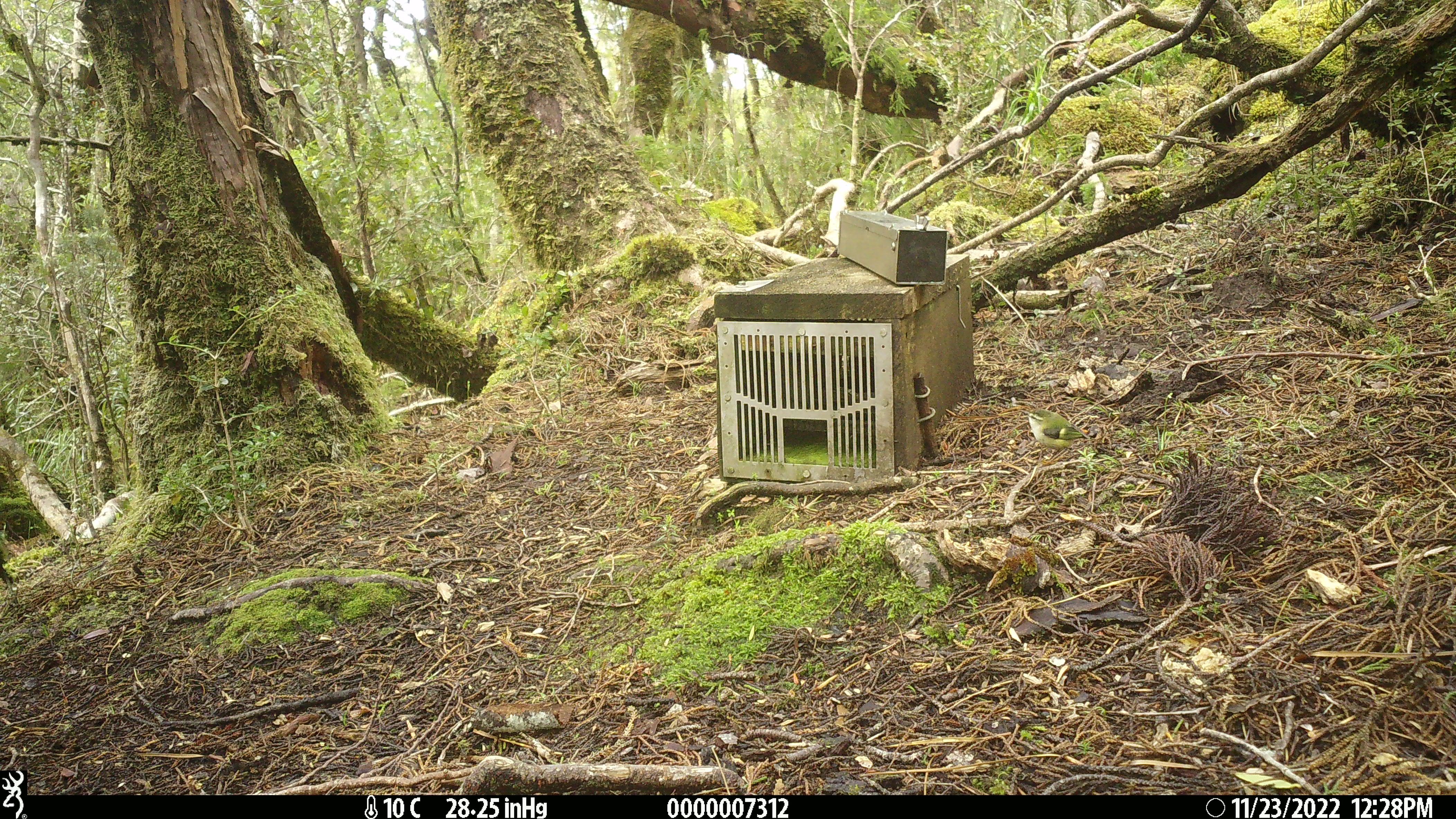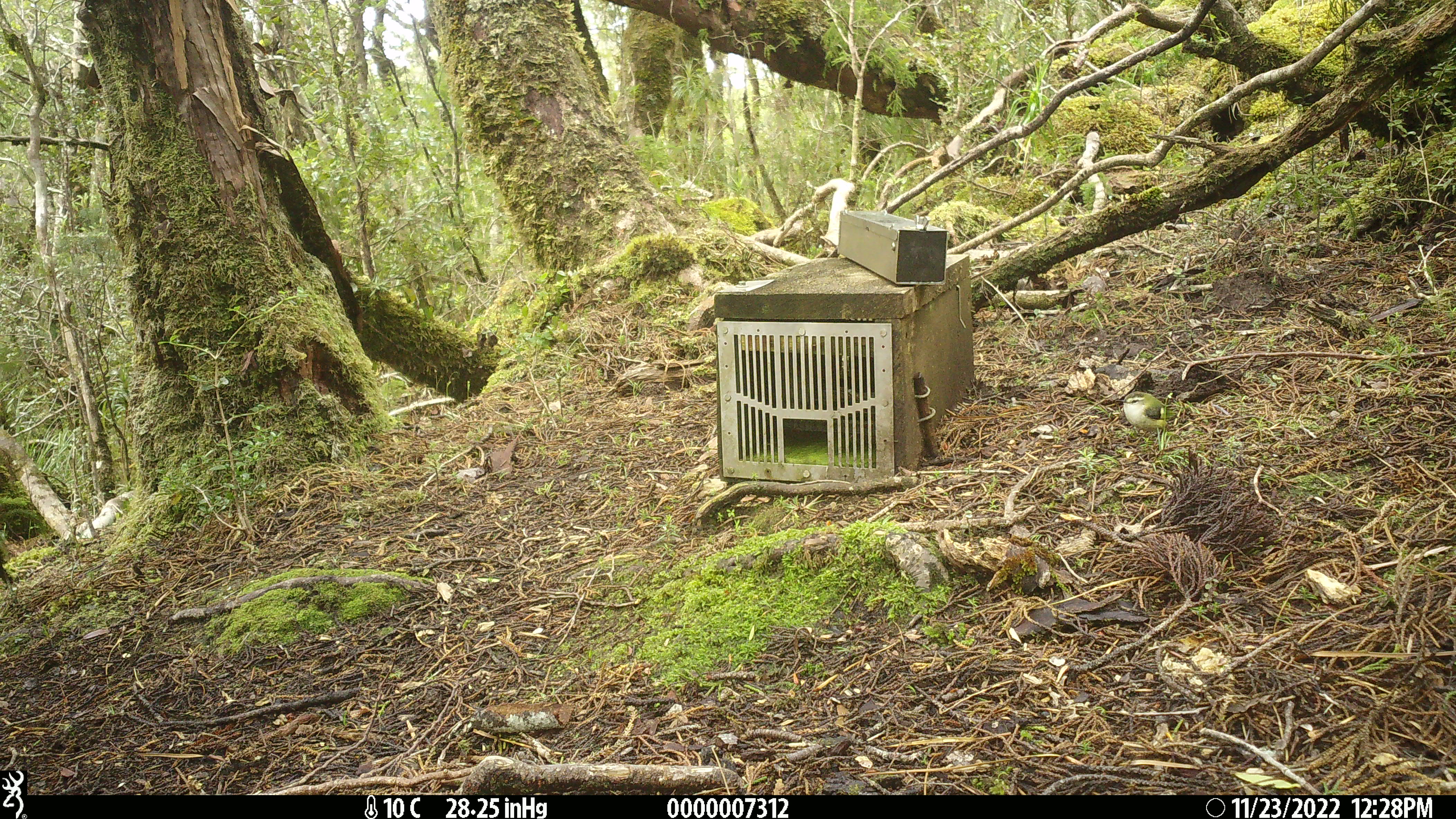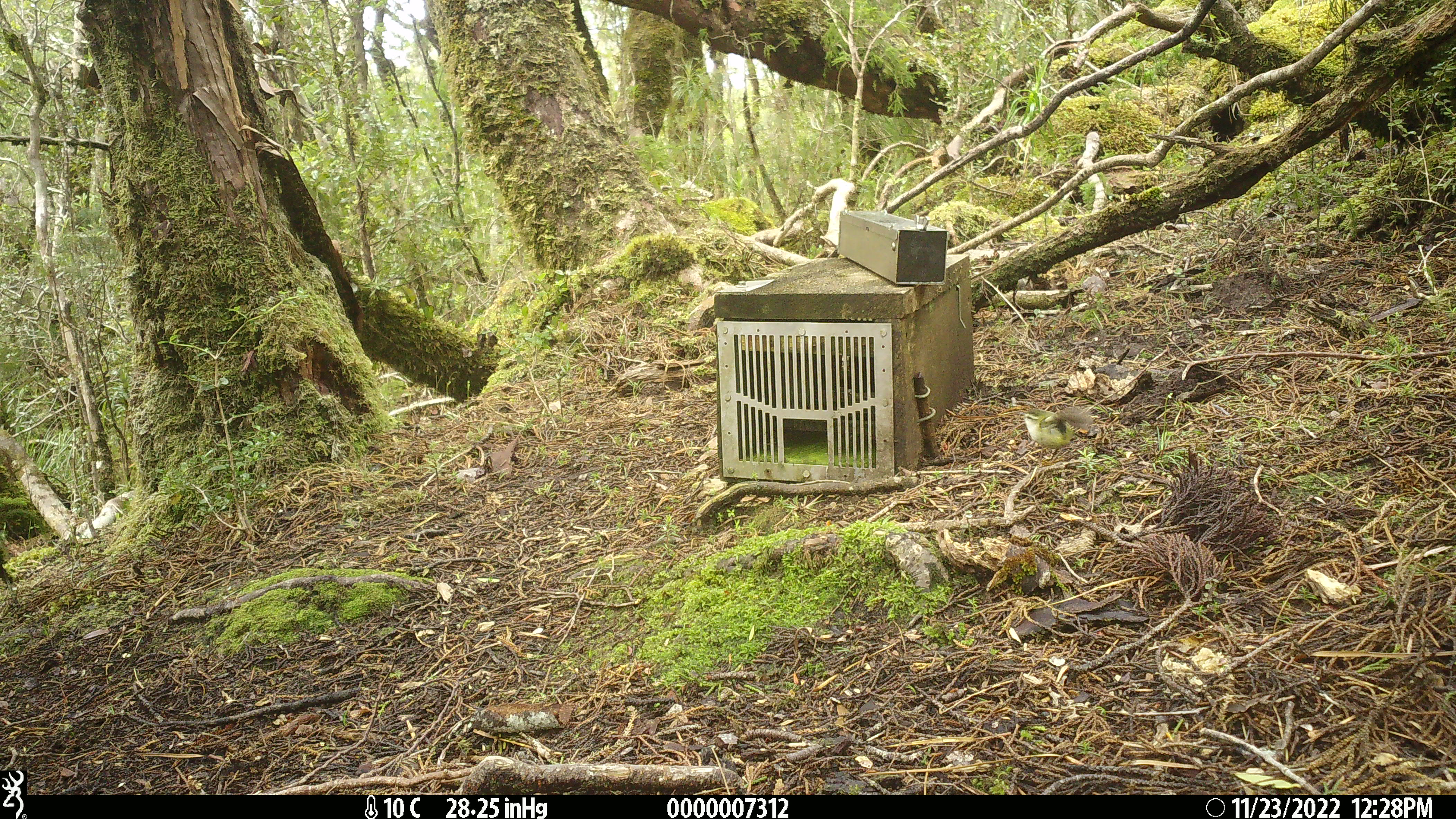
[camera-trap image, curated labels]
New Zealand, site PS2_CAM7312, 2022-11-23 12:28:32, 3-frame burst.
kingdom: Animalia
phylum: Chordata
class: Aves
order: Passeriformes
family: Acanthisittidae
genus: Acanthisitta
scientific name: Acanthisitta chloris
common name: rifleman